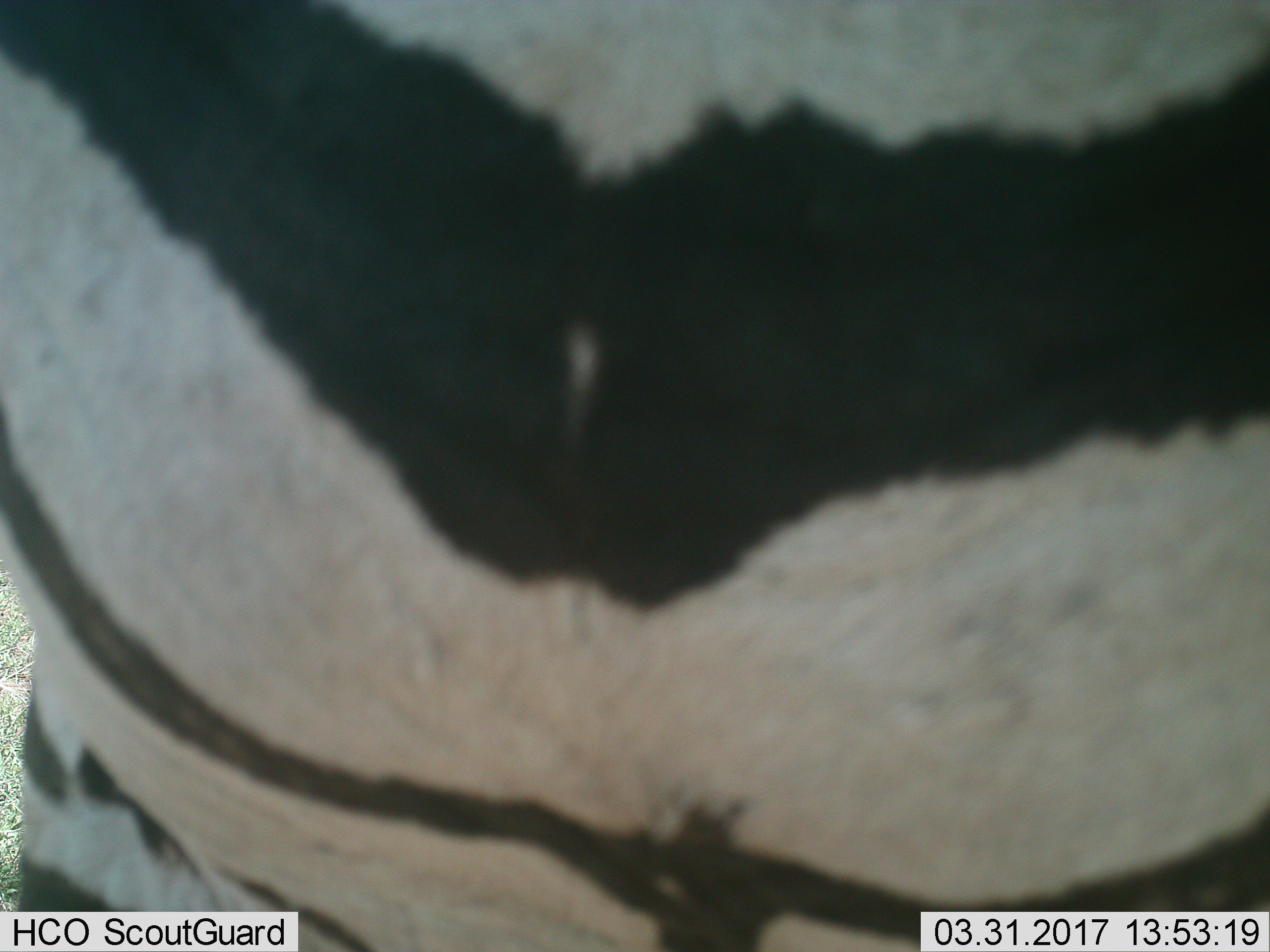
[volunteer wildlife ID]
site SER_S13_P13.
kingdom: Animalia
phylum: Chordata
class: Mammalia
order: Perissodactyla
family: Equidae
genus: Equus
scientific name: Equus quagga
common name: plains zebra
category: zebraplains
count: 1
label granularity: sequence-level